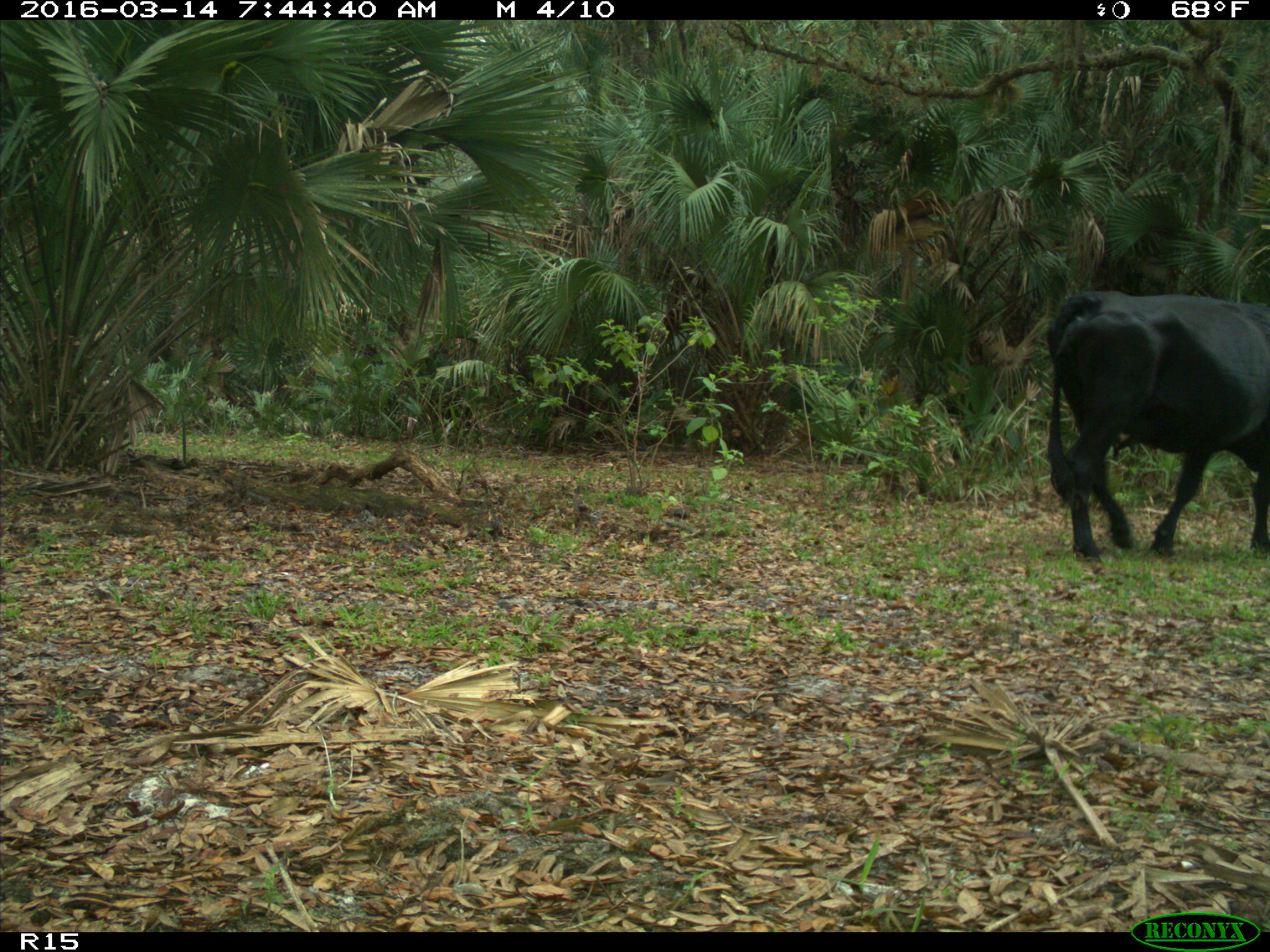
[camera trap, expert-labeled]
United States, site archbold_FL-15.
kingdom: Animalia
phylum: Chordata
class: Mammalia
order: Artiodactyla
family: Bovidae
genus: Bos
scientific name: Bos taurus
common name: domestic cow